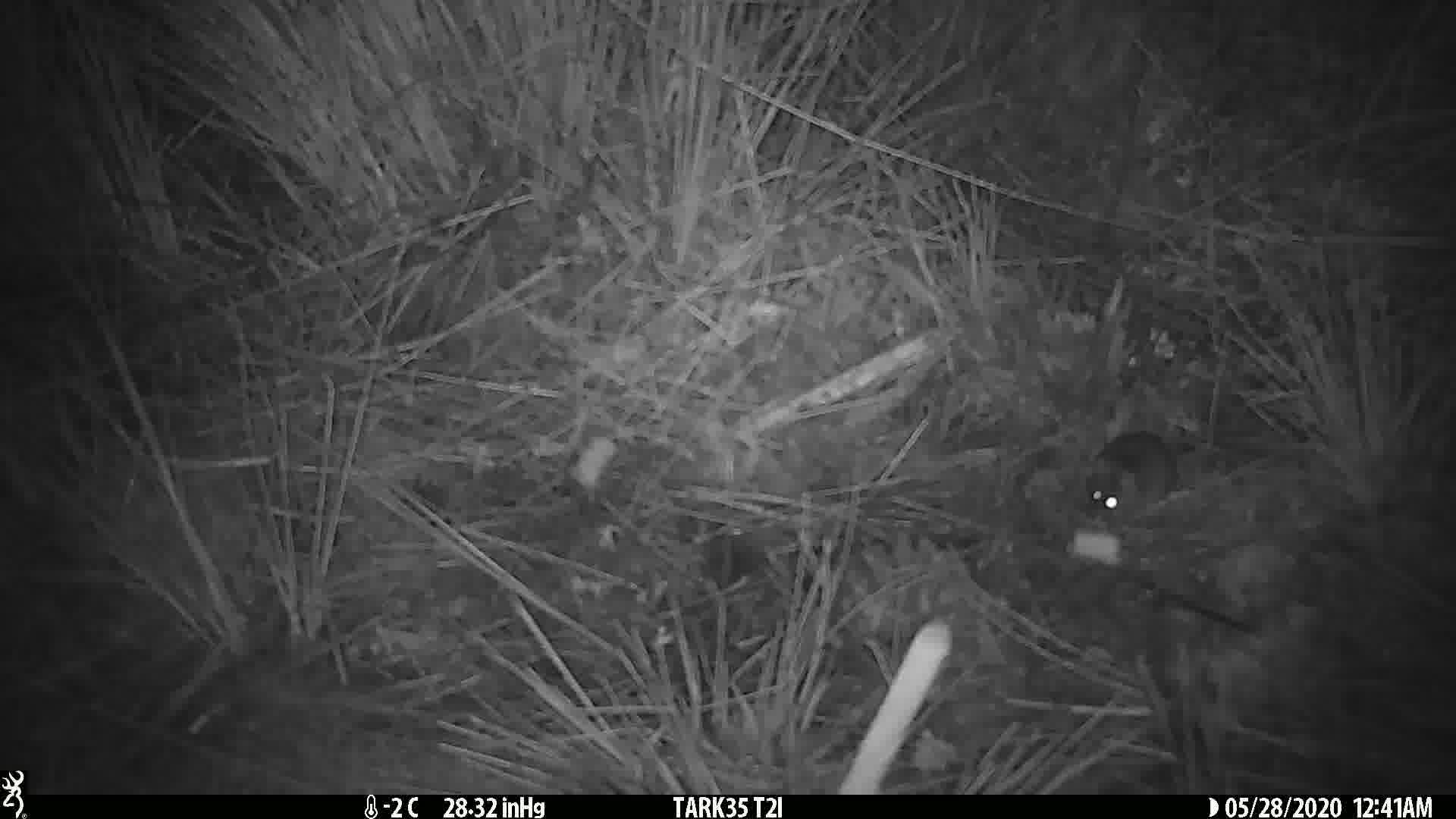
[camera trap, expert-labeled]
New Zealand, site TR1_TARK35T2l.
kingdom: Animalia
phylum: Chordata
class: Mammalia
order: Rodentia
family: Muridae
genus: Mus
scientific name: Mus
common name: mouse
Mouse (Mus).